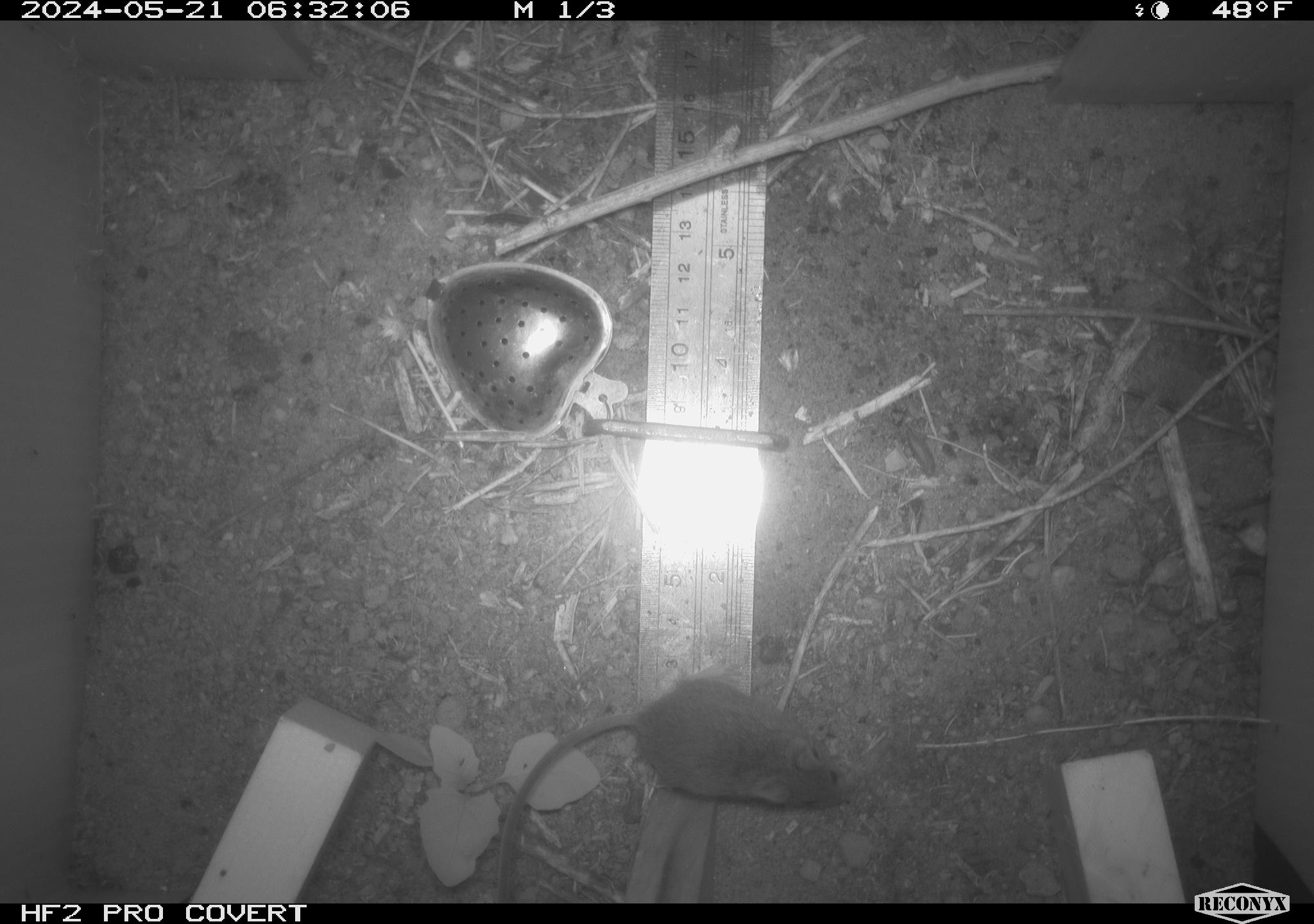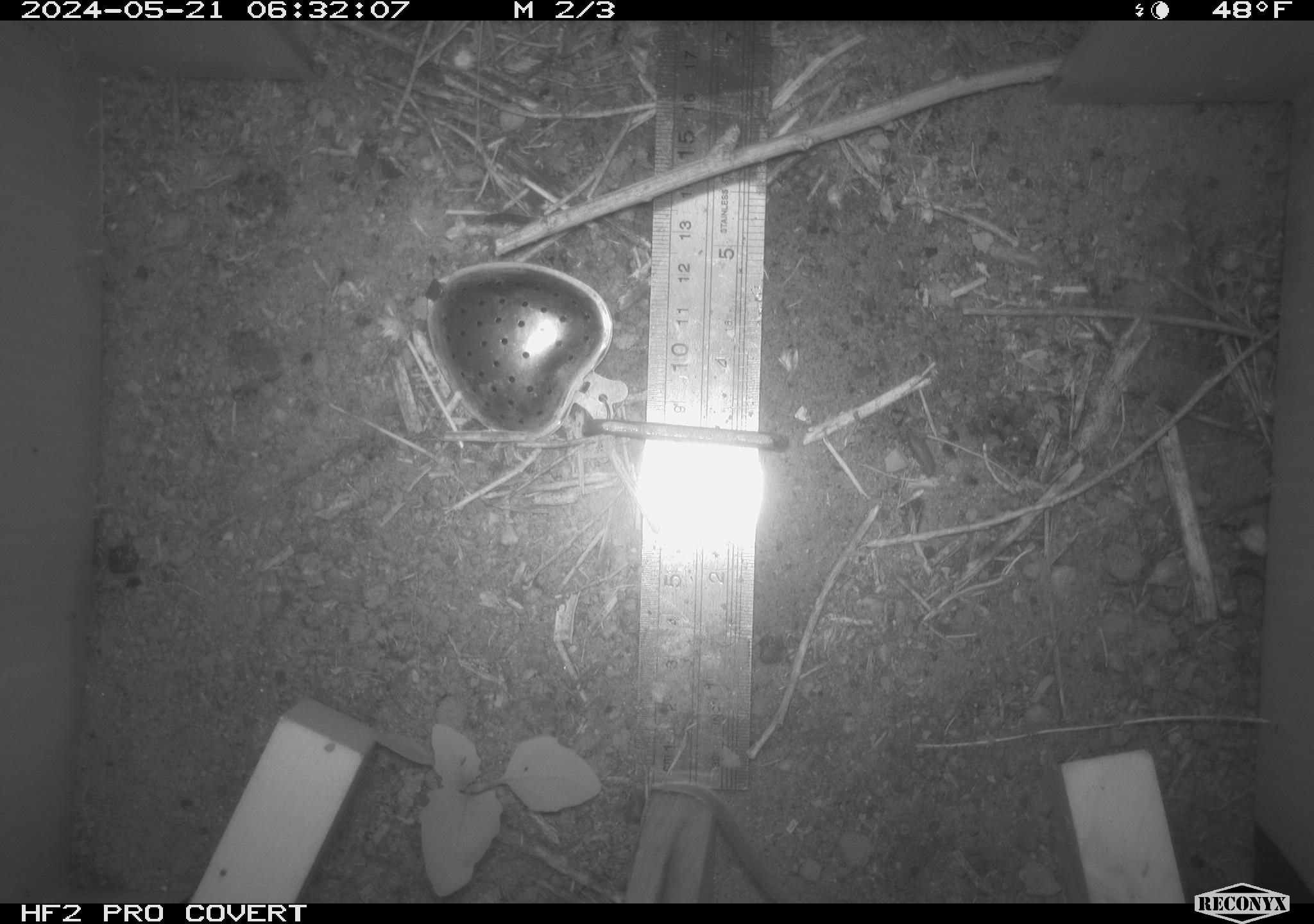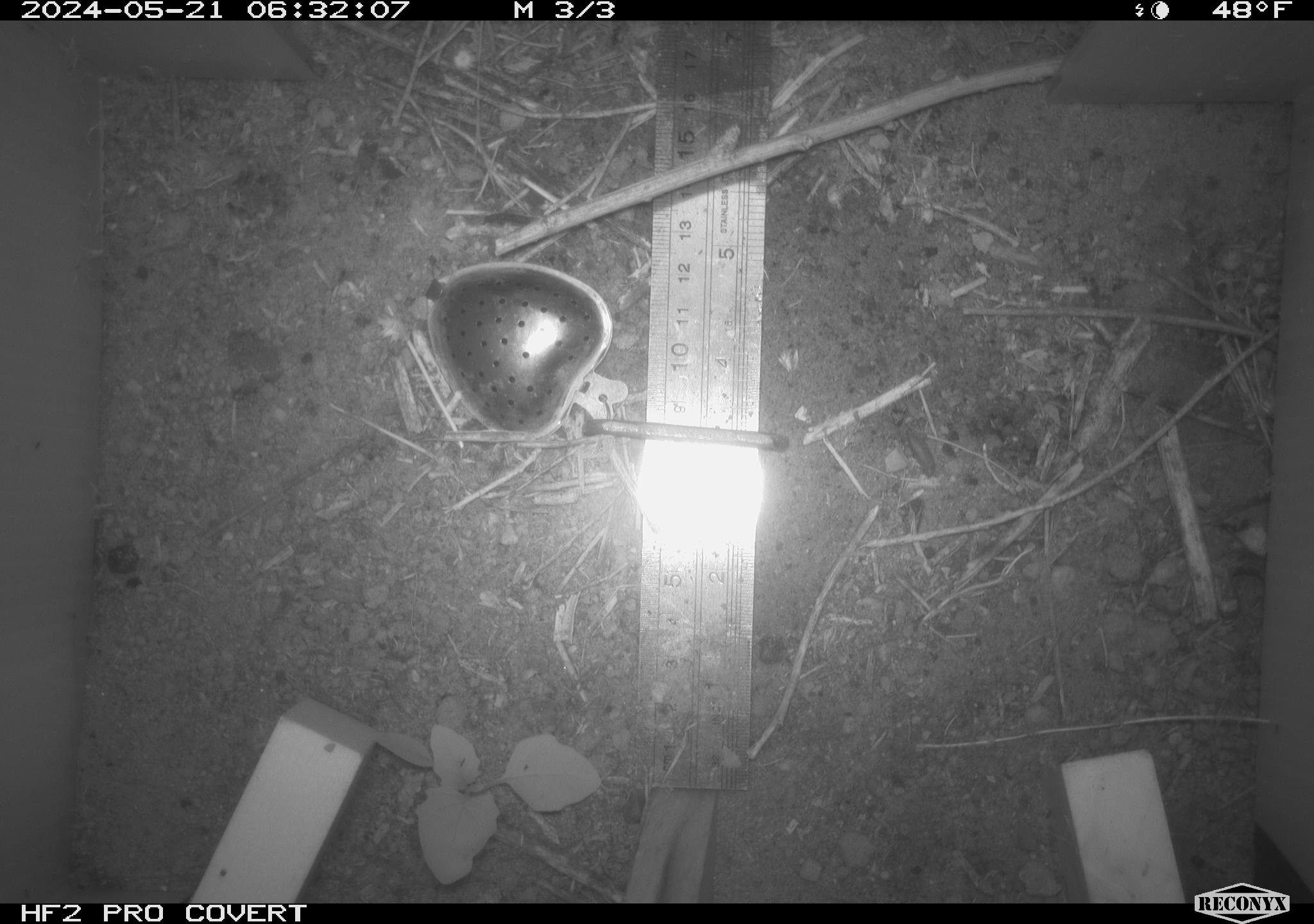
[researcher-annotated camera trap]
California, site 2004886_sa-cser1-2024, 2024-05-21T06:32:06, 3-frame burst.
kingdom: Animalia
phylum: Chordata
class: Mammalia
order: Rodentia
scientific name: Rodentia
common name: rodent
Rodent (Rodentia).